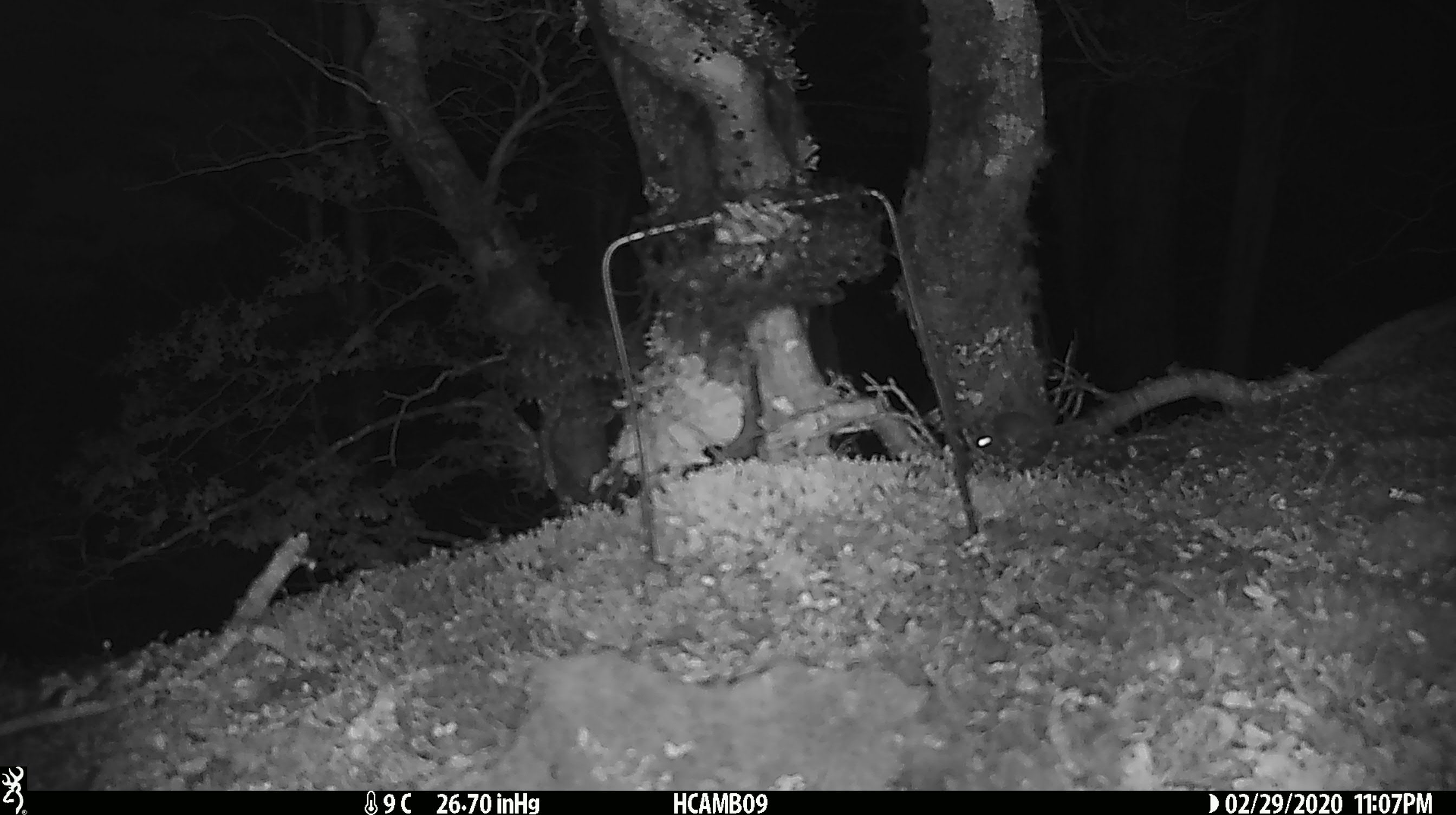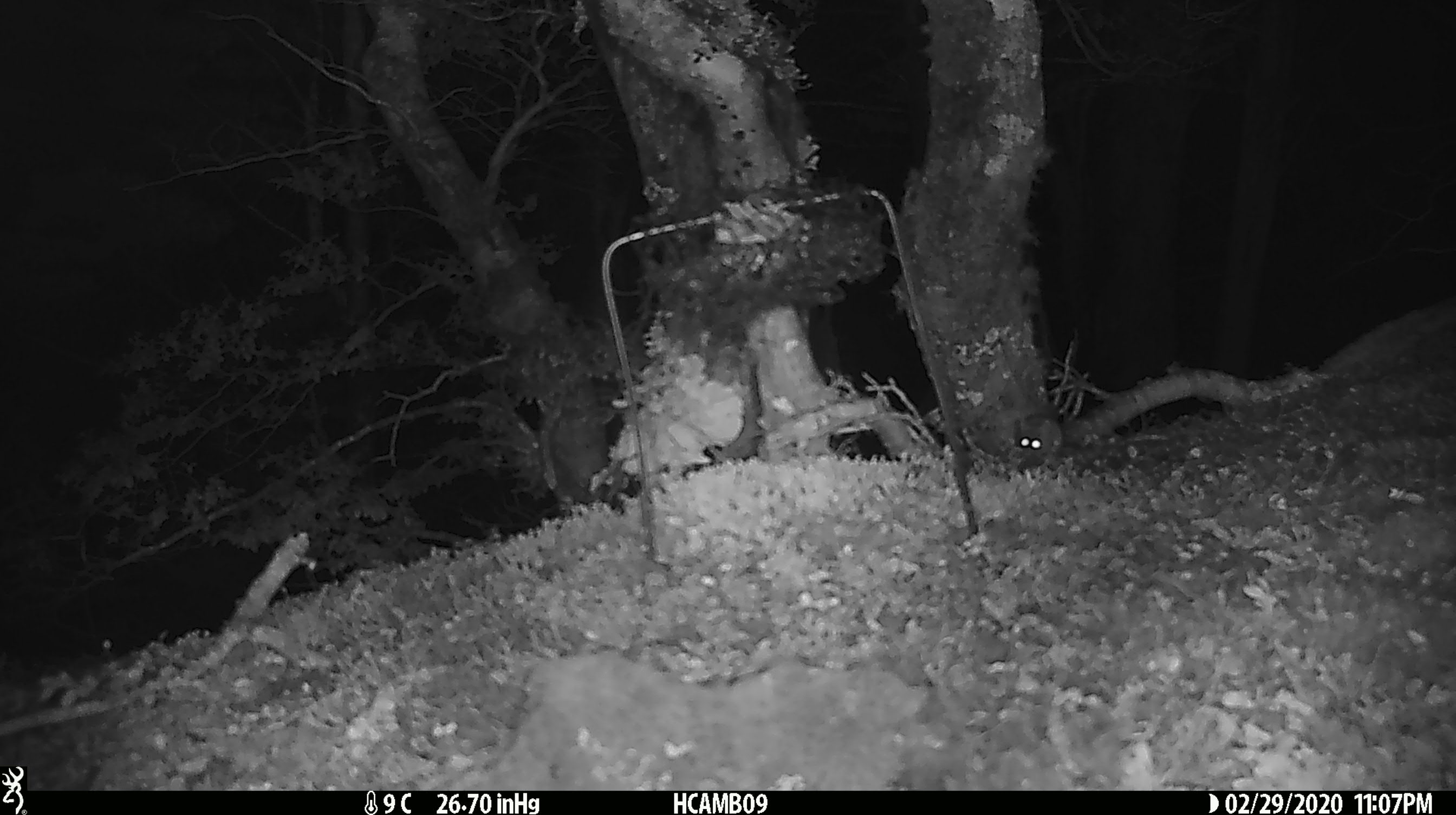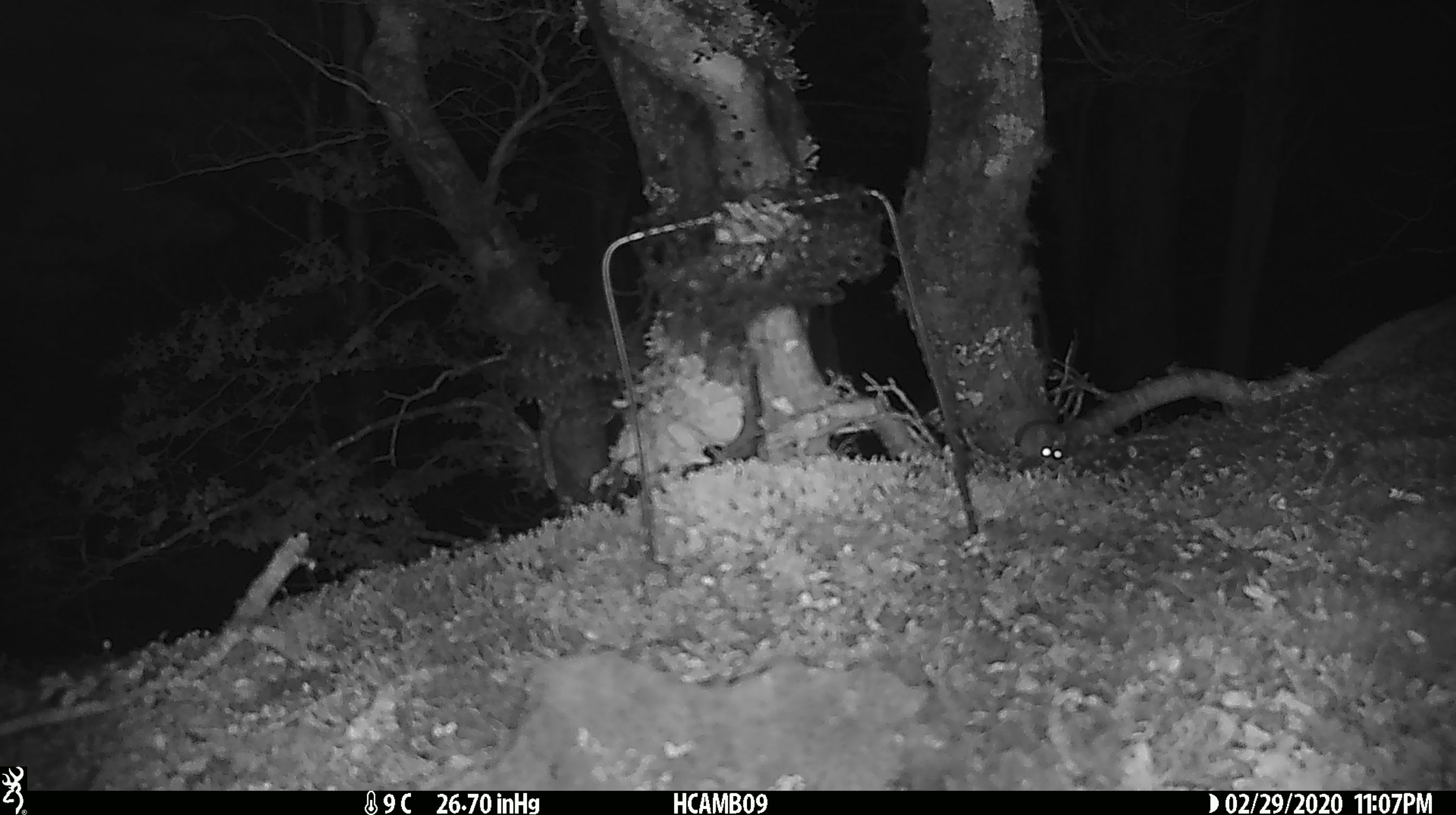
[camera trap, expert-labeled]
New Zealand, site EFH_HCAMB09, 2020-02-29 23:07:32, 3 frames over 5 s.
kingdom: Animalia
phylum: Chordata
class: Mammalia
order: Rodentia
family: Muridae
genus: Mus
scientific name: Mus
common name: mouse